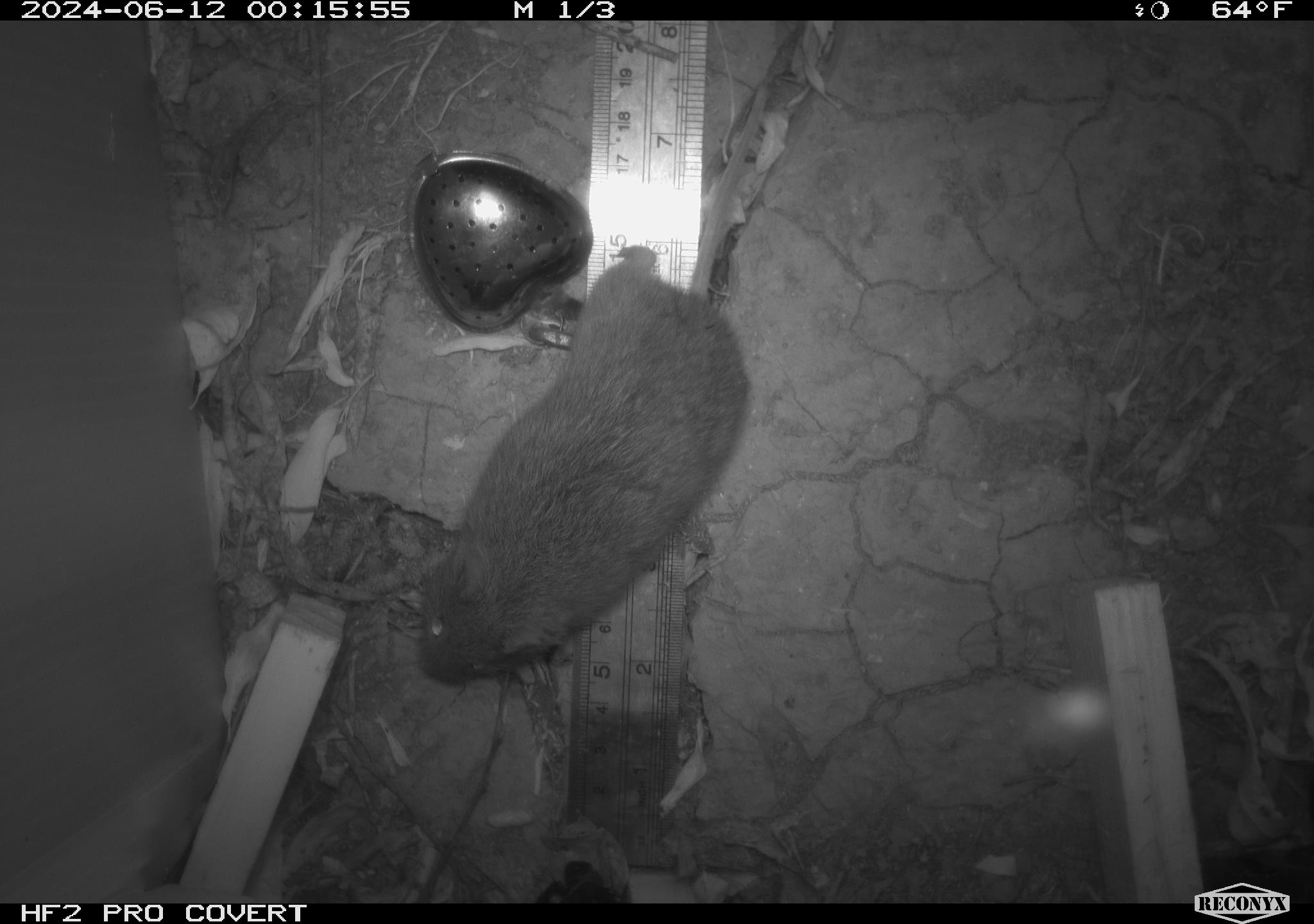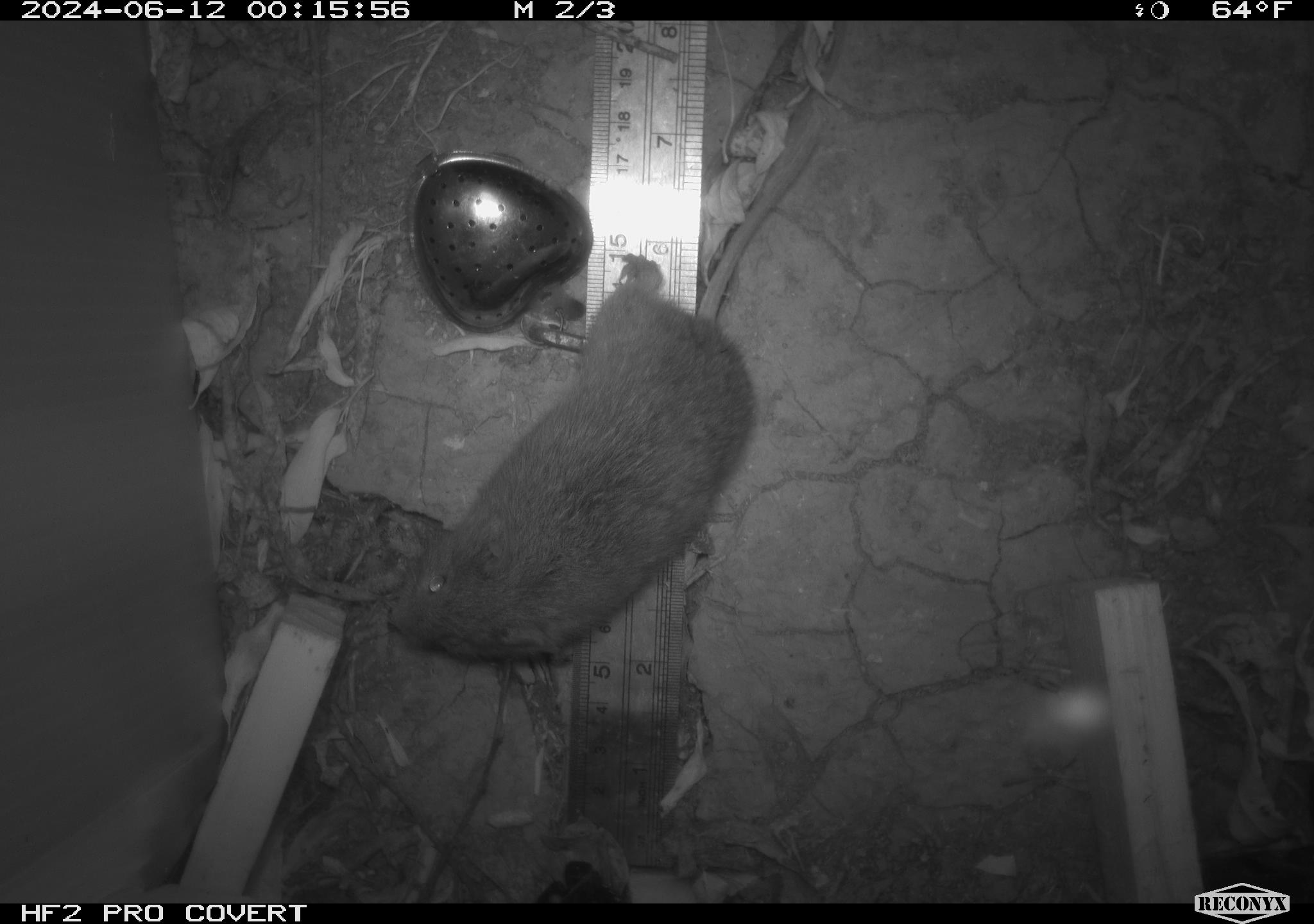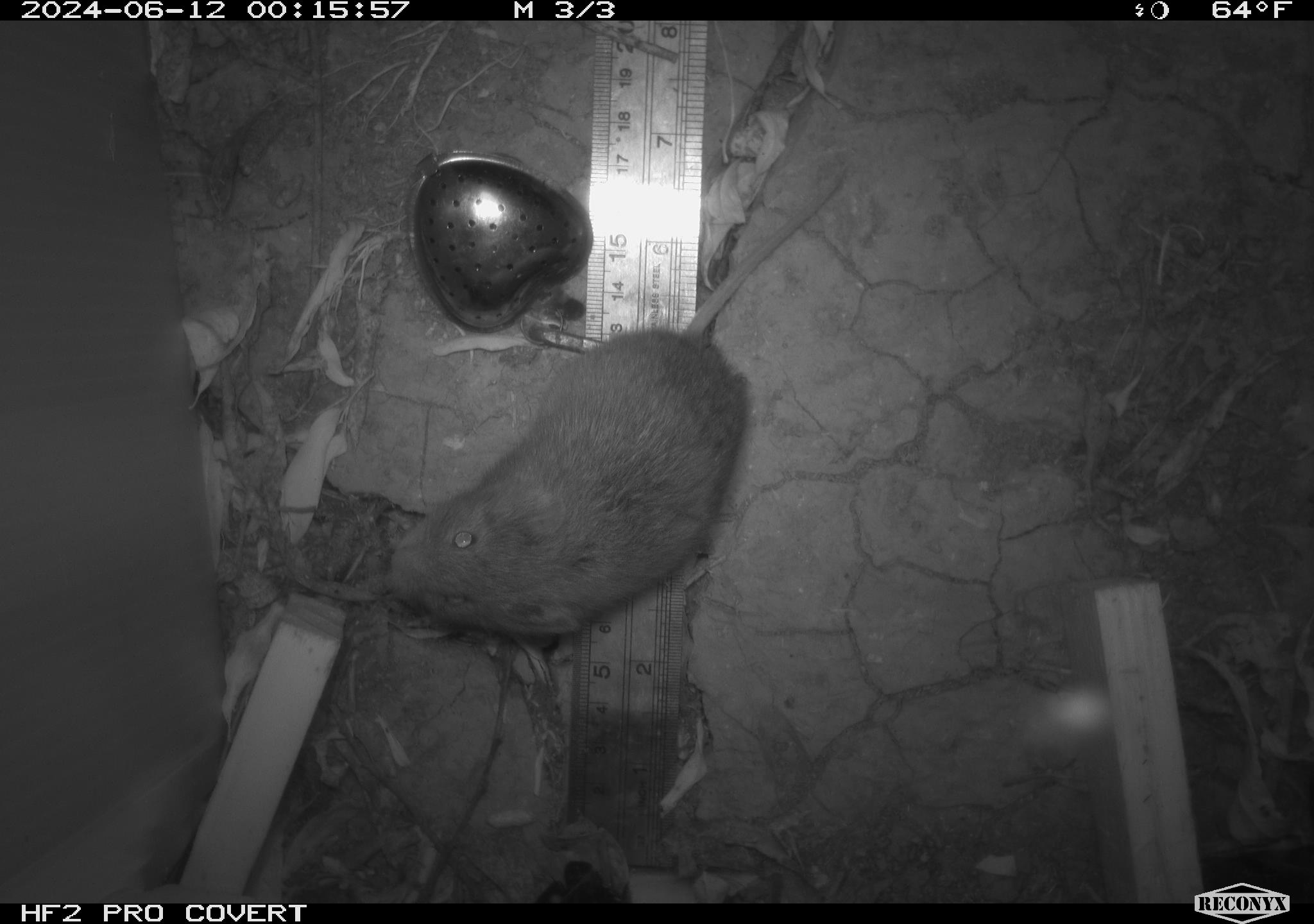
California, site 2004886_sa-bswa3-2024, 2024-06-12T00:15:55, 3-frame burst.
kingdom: Animalia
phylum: Chordata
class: Mammalia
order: Rodentia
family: Cricetidae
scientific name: Arvicolinae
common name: voles, lemmings, and muskrats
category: arvicolinae subfamily